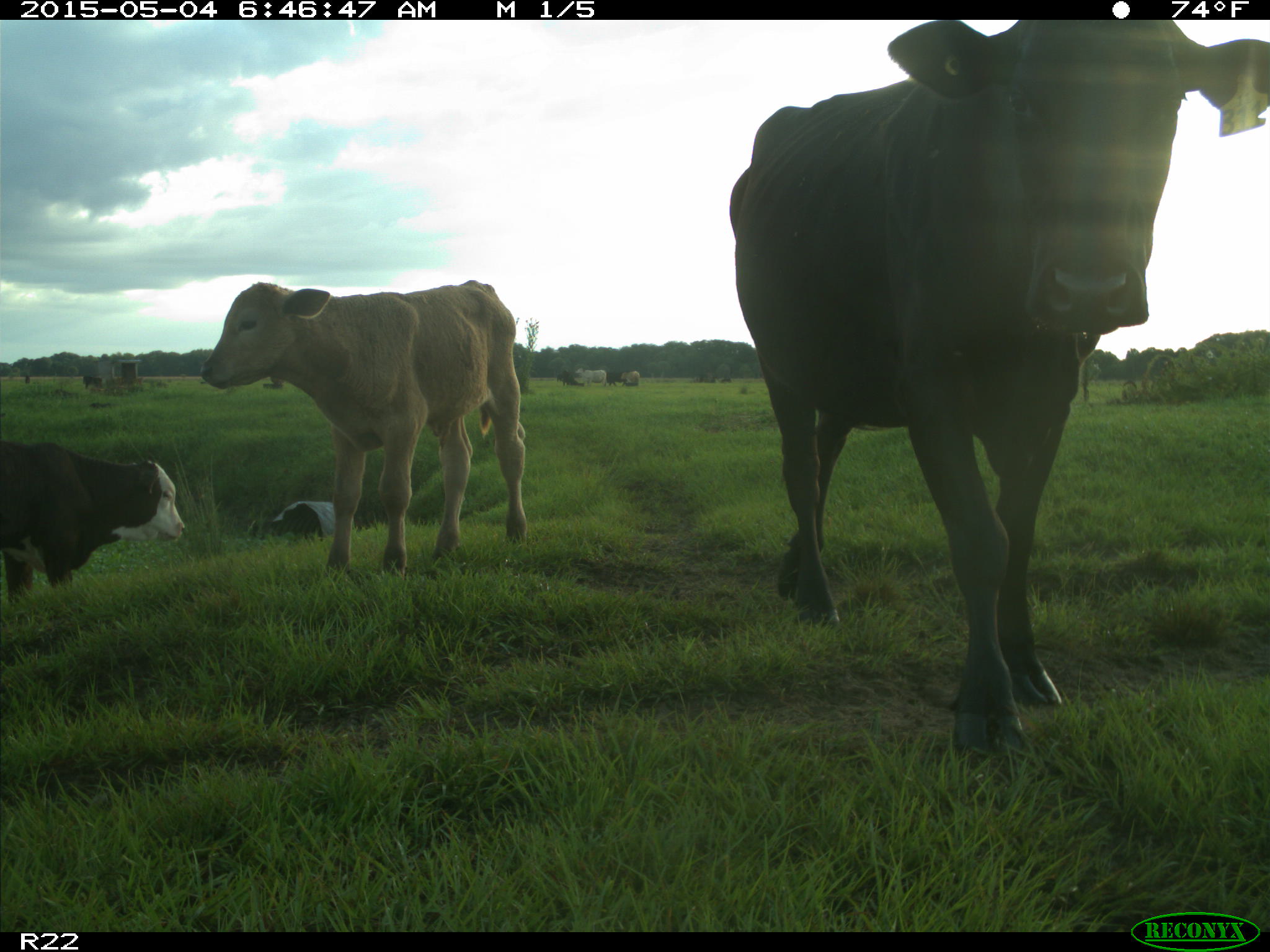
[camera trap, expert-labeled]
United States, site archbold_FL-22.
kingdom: Animalia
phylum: Chordata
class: Mammalia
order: Artiodactyla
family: Bovidae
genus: Bos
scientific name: Bos taurus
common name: domestic cow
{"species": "Bos taurus (domestic cow)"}